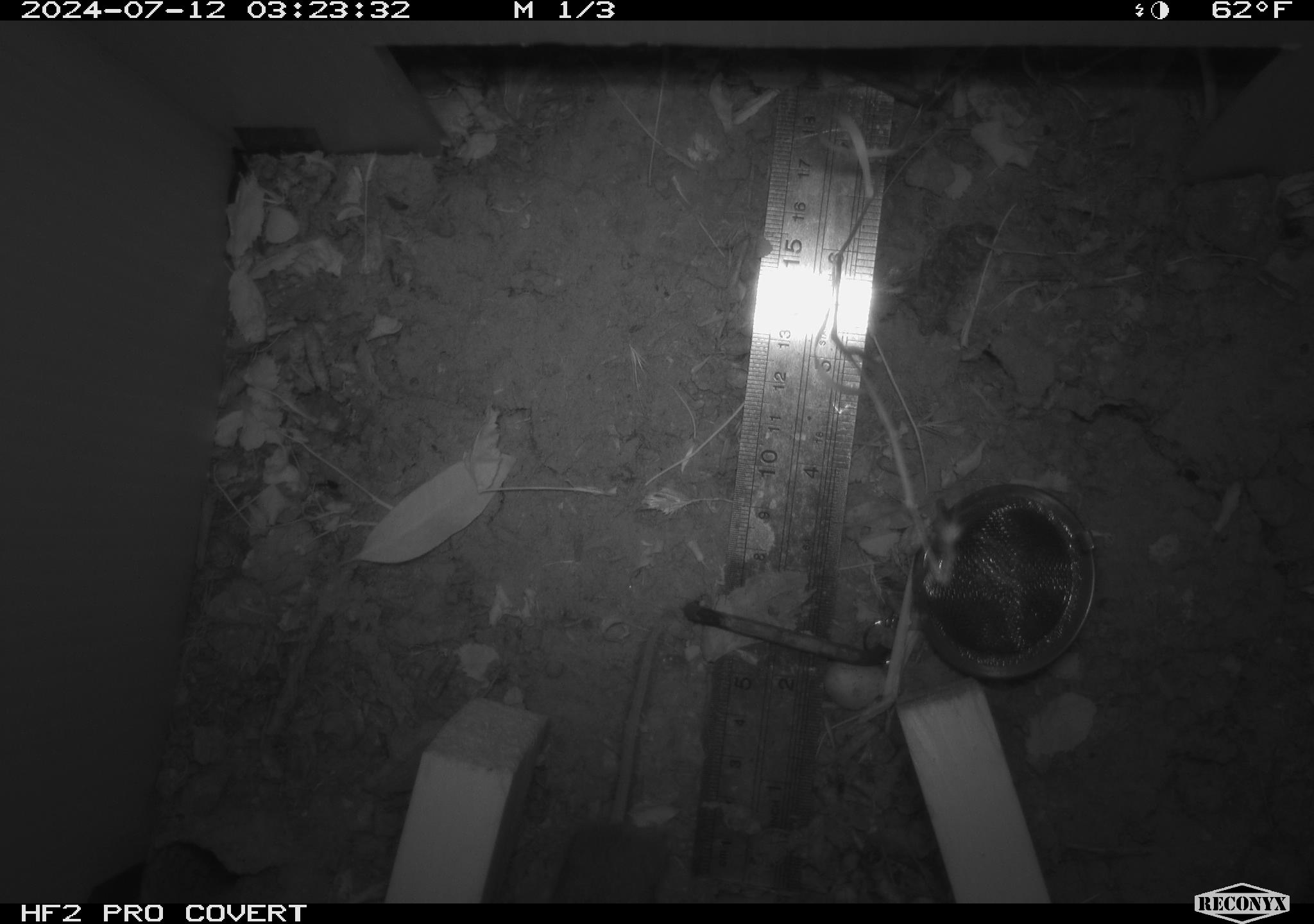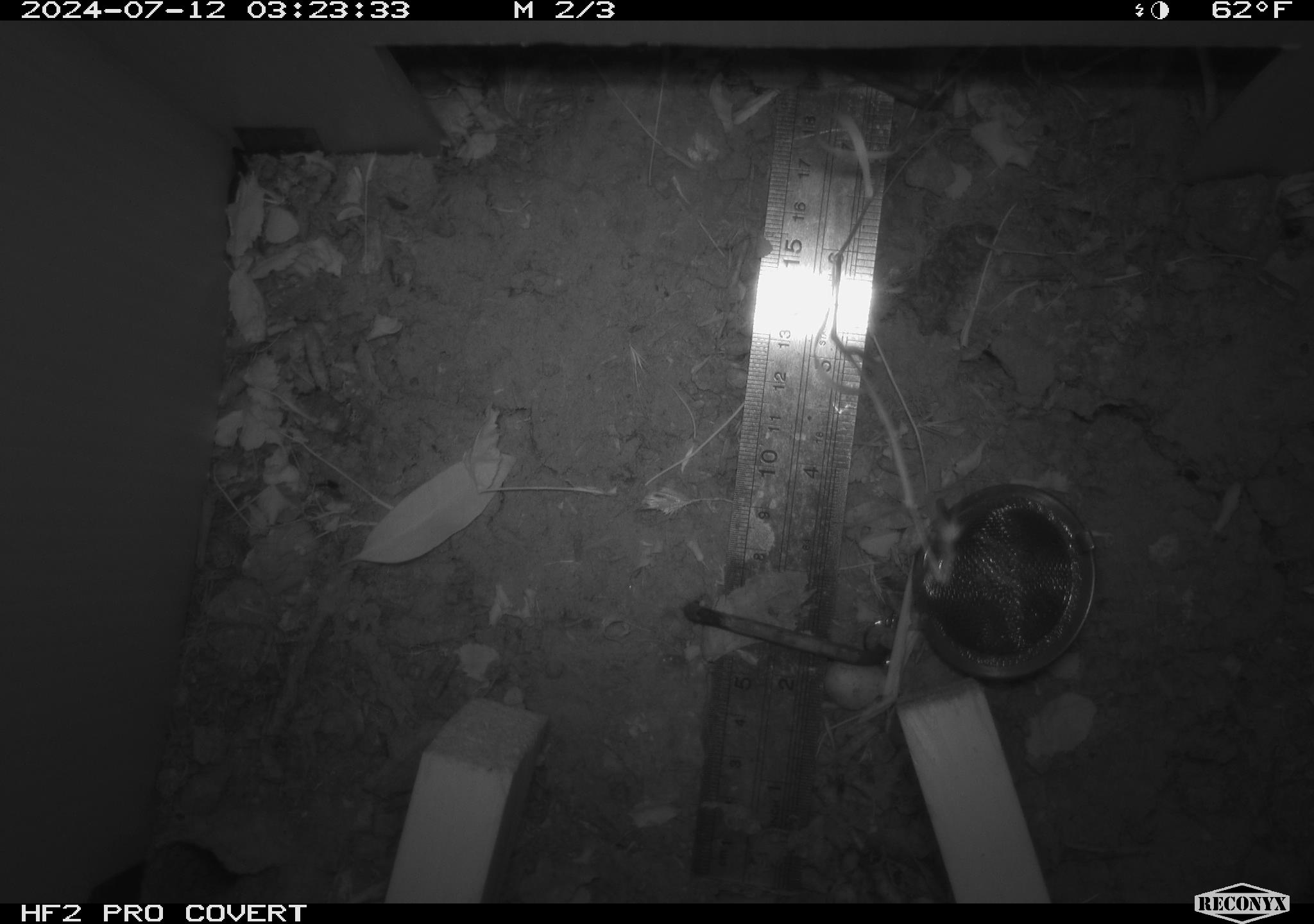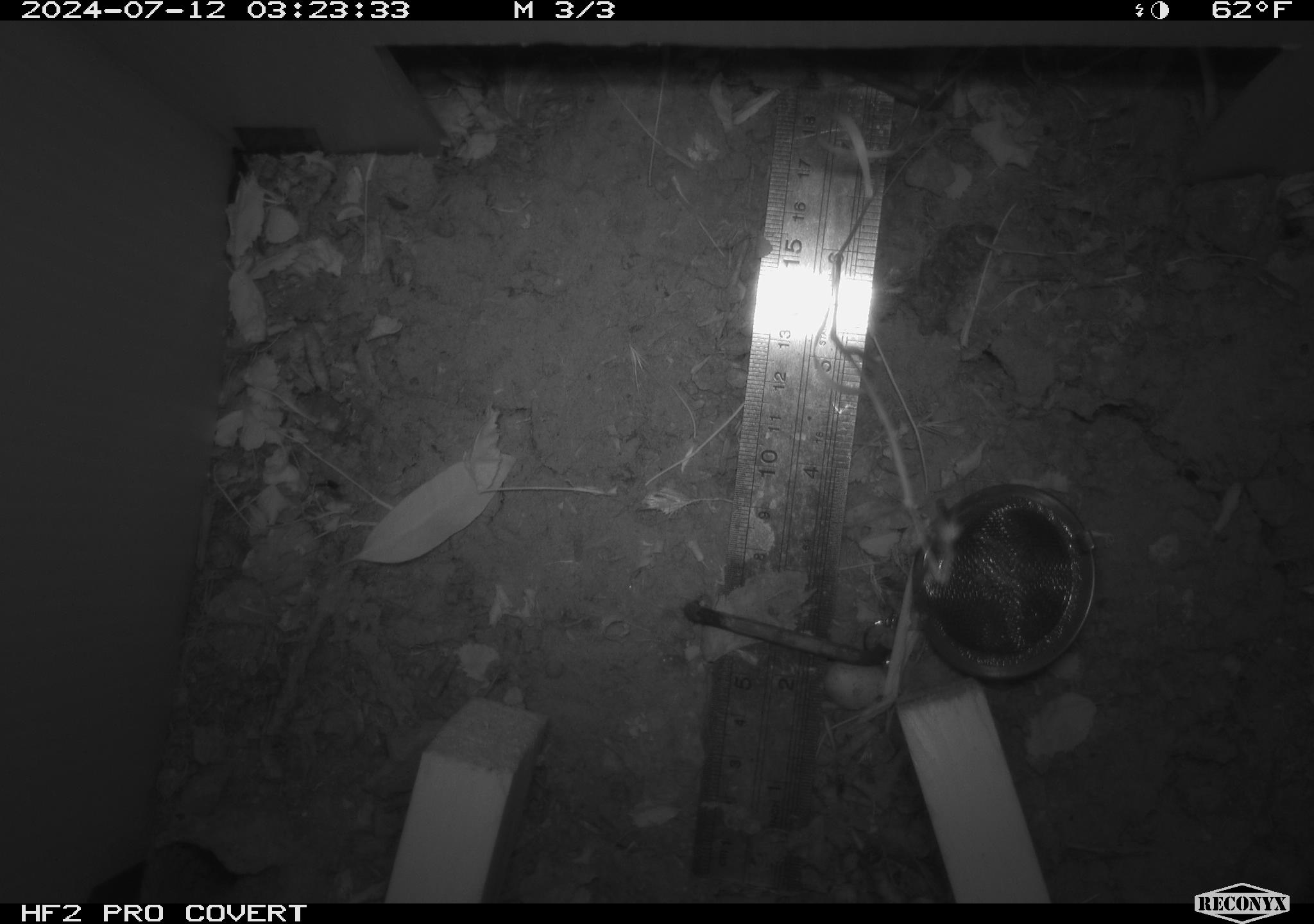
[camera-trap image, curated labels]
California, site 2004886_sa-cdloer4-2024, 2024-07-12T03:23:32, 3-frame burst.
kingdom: Animalia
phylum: Chordata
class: Mammalia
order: Rodentia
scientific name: Rodentia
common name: rodent